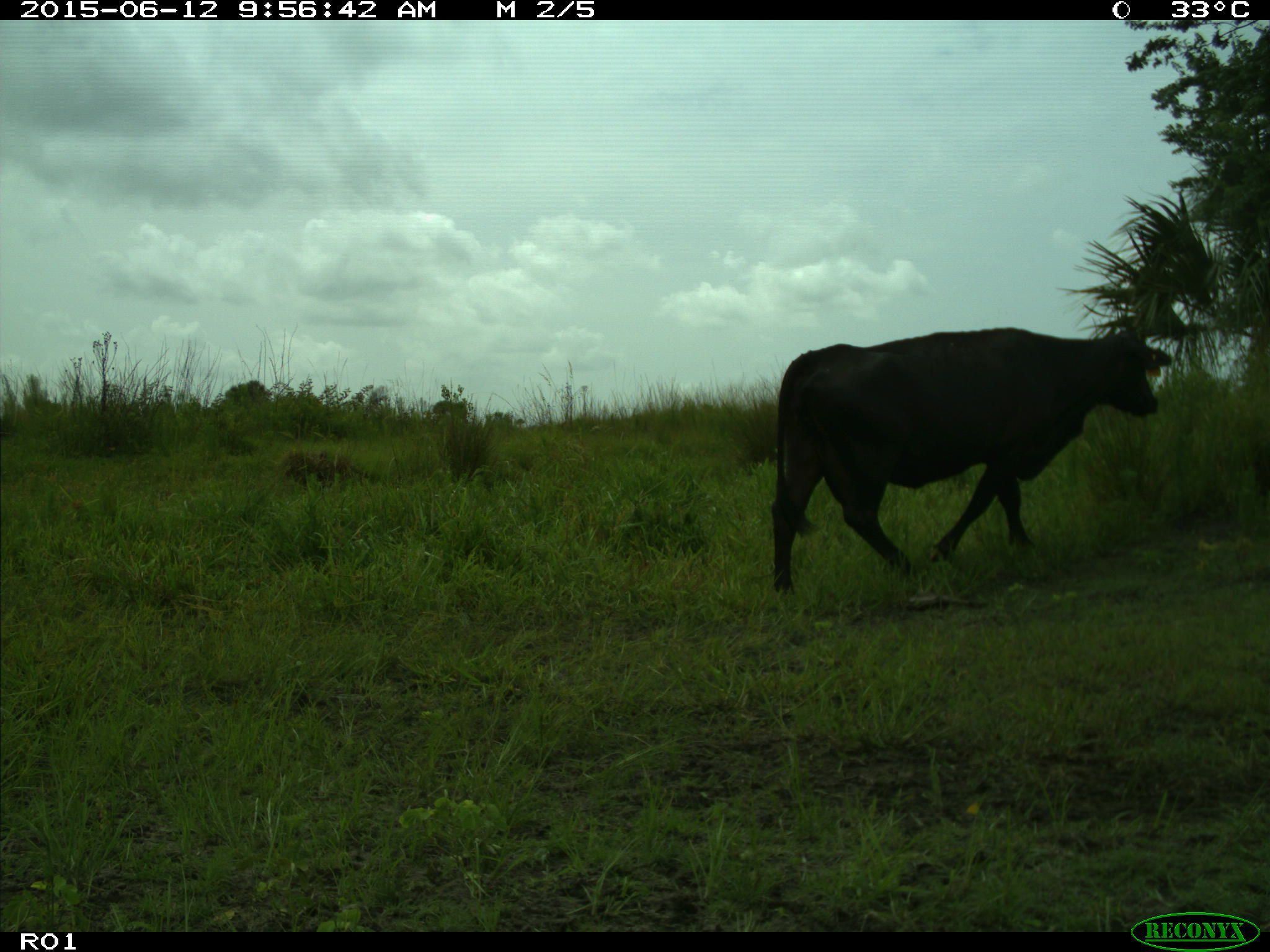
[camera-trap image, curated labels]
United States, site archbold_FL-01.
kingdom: Animalia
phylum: Chordata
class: Mammalia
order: Artiodactyla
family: Bovidae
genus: Bos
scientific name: Bos taurus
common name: domestic cow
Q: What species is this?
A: Bos taurus (domestic cow).